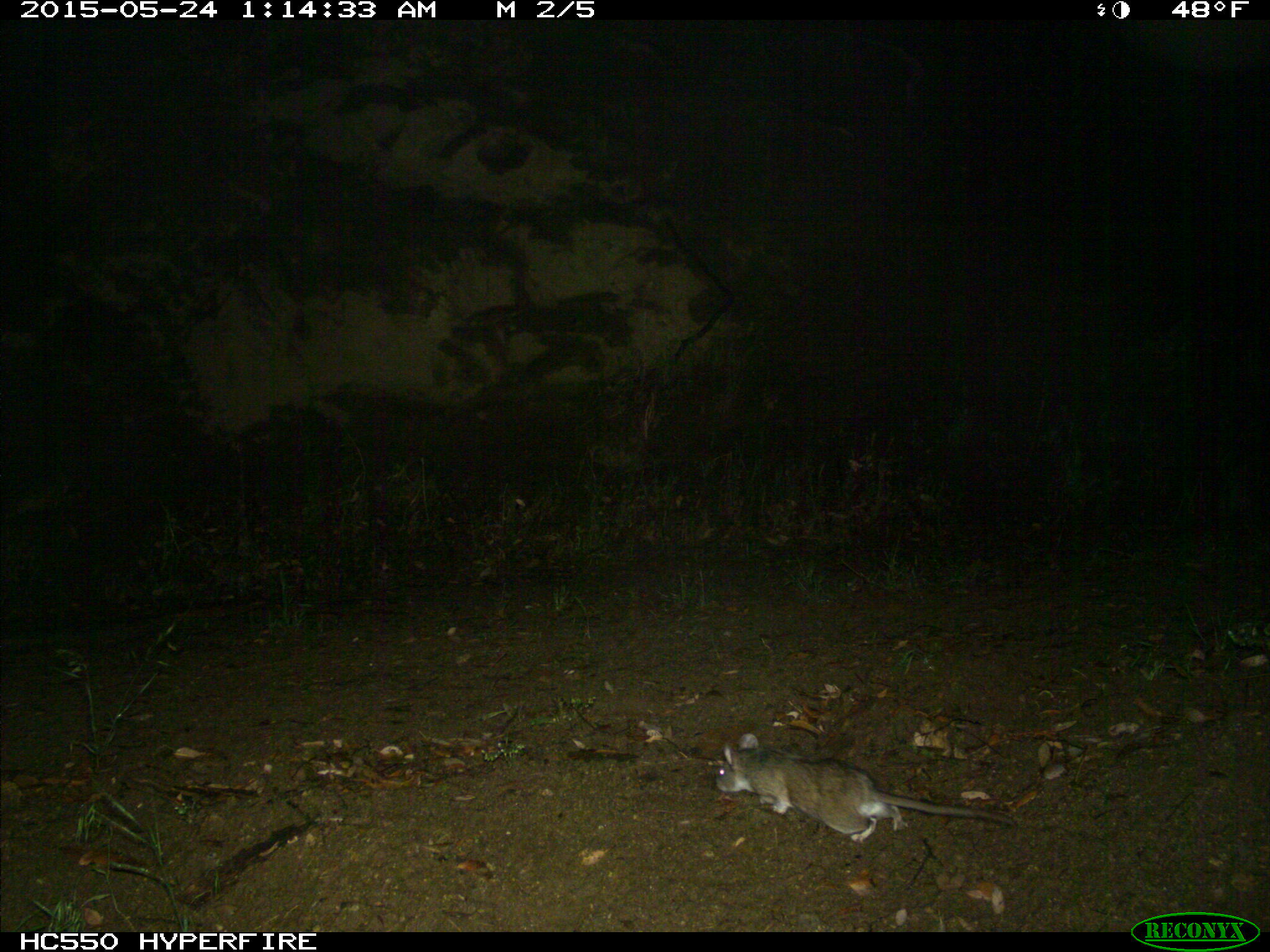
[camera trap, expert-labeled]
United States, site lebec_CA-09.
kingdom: Animalia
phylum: Chordata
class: Mammalia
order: Rodentia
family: Cricetidae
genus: Neotoma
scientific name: Neotoma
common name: pack rat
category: unidentified pack rat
Unidentified pack rat (pack rat) (Neotoma).